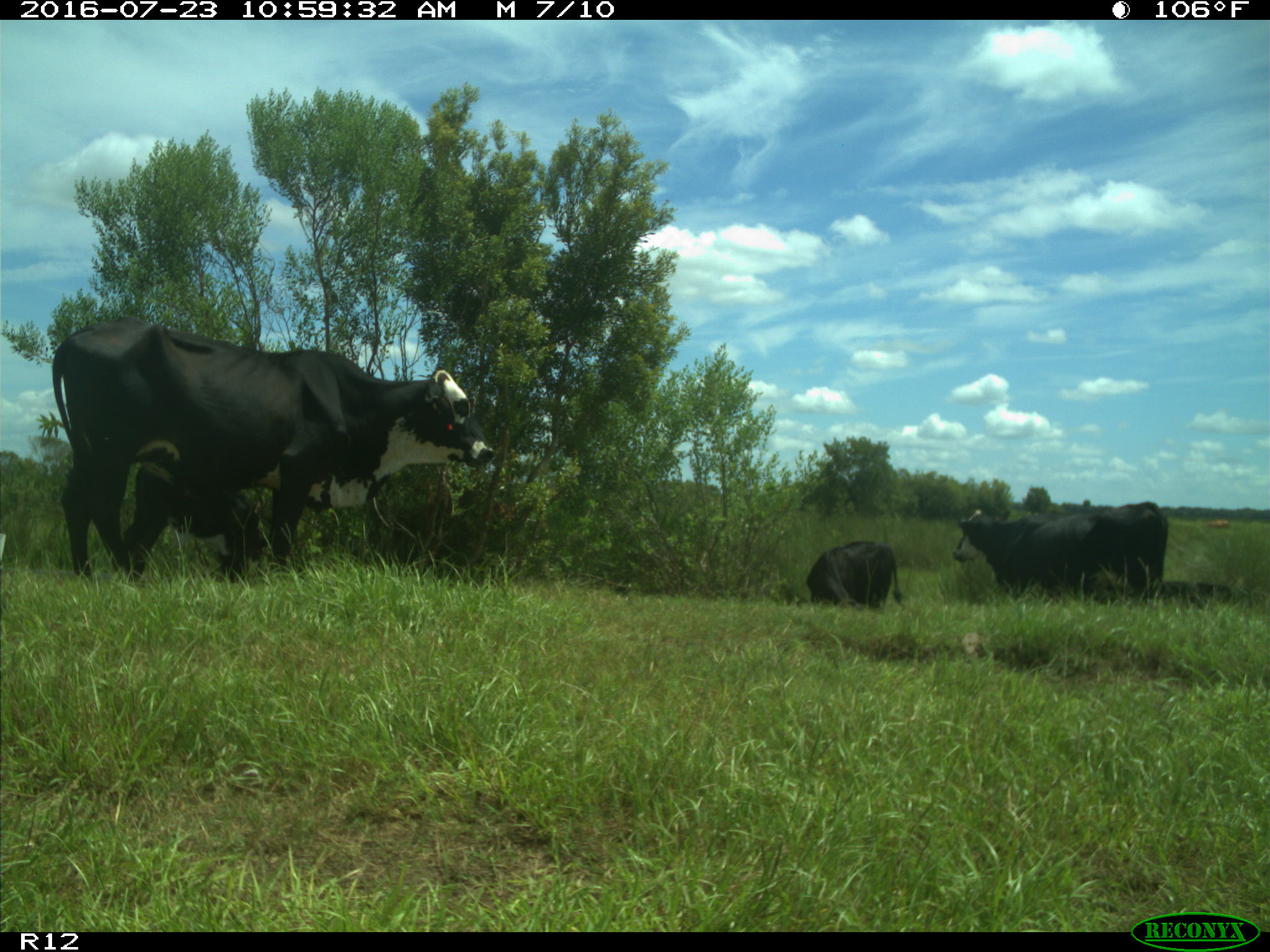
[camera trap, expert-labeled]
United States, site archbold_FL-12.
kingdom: Animalia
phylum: Chordata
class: Mammalia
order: Artiodactyla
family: Bovidae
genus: Bos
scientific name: Bos taurus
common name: domestic cow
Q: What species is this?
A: Bos taurus (domestic cow).